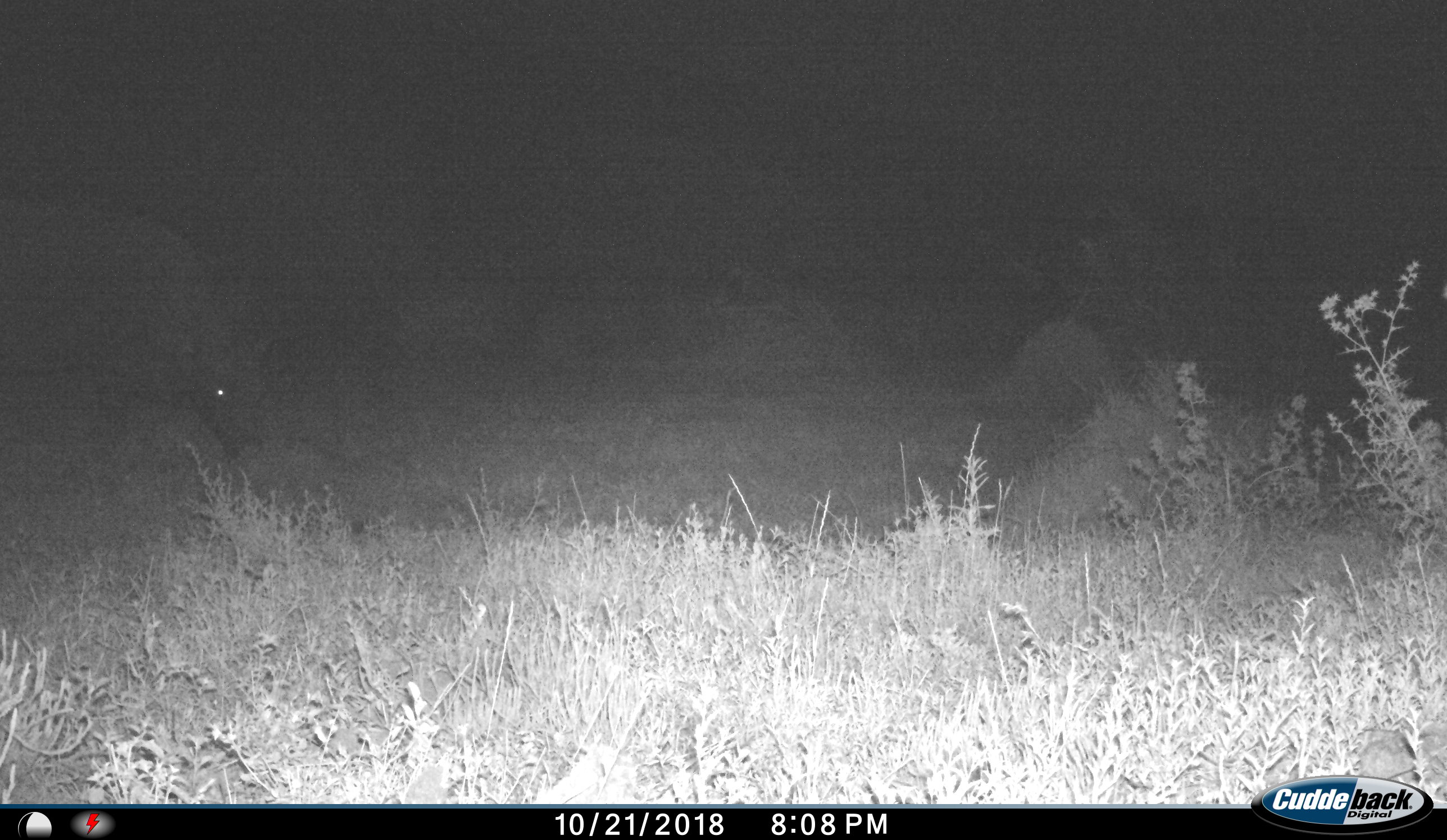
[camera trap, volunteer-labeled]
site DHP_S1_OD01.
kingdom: Animalia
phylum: Chordata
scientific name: Vertebrata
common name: domestic animal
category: domesticanimal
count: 1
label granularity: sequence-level